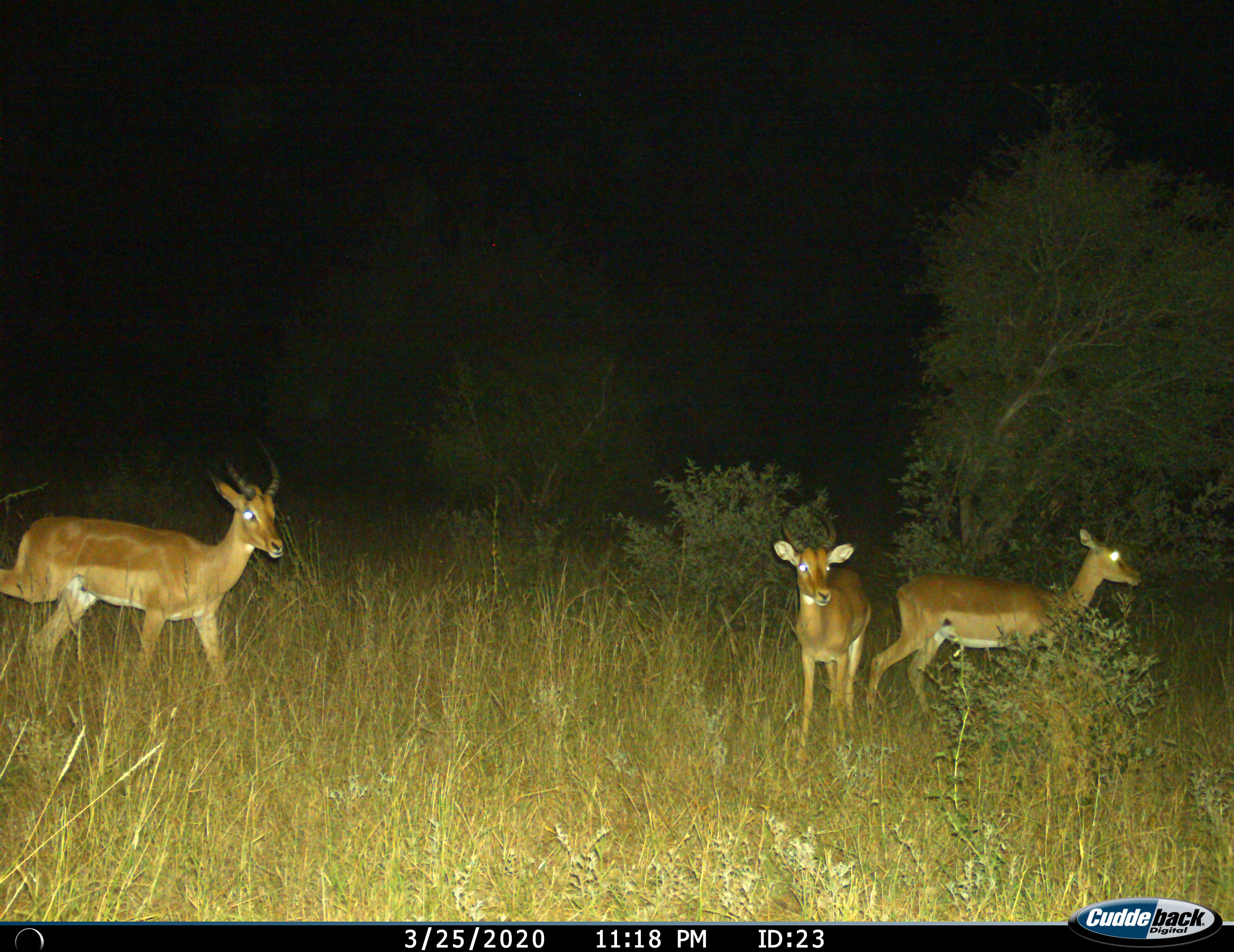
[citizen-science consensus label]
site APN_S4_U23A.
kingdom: Animalia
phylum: Chordata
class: Mammalia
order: Artiodactyla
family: Bovidae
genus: Aepyceros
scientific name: Aepyceros melampus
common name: impala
Impala (Aepyceros melampus), count 3. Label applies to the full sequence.